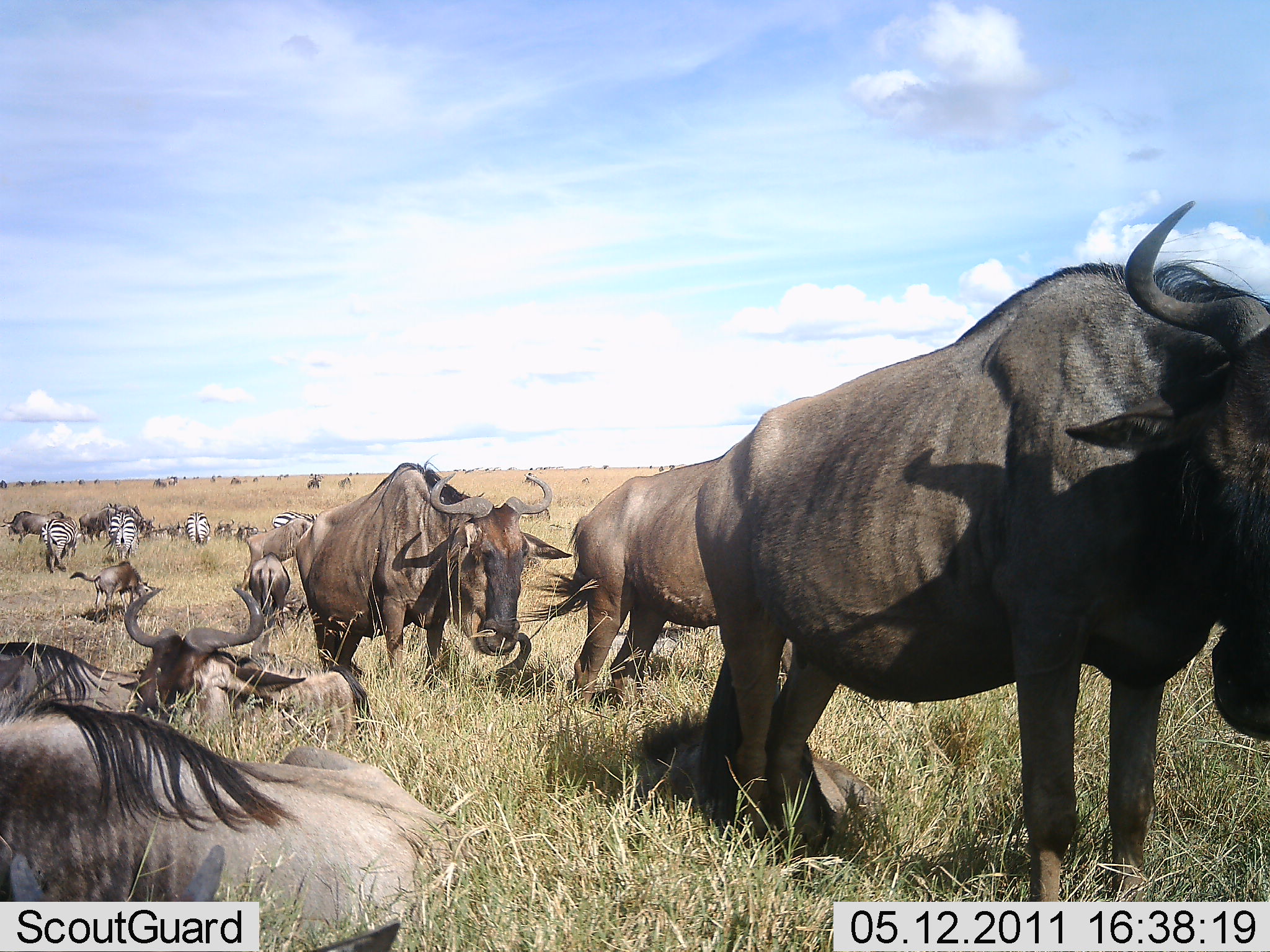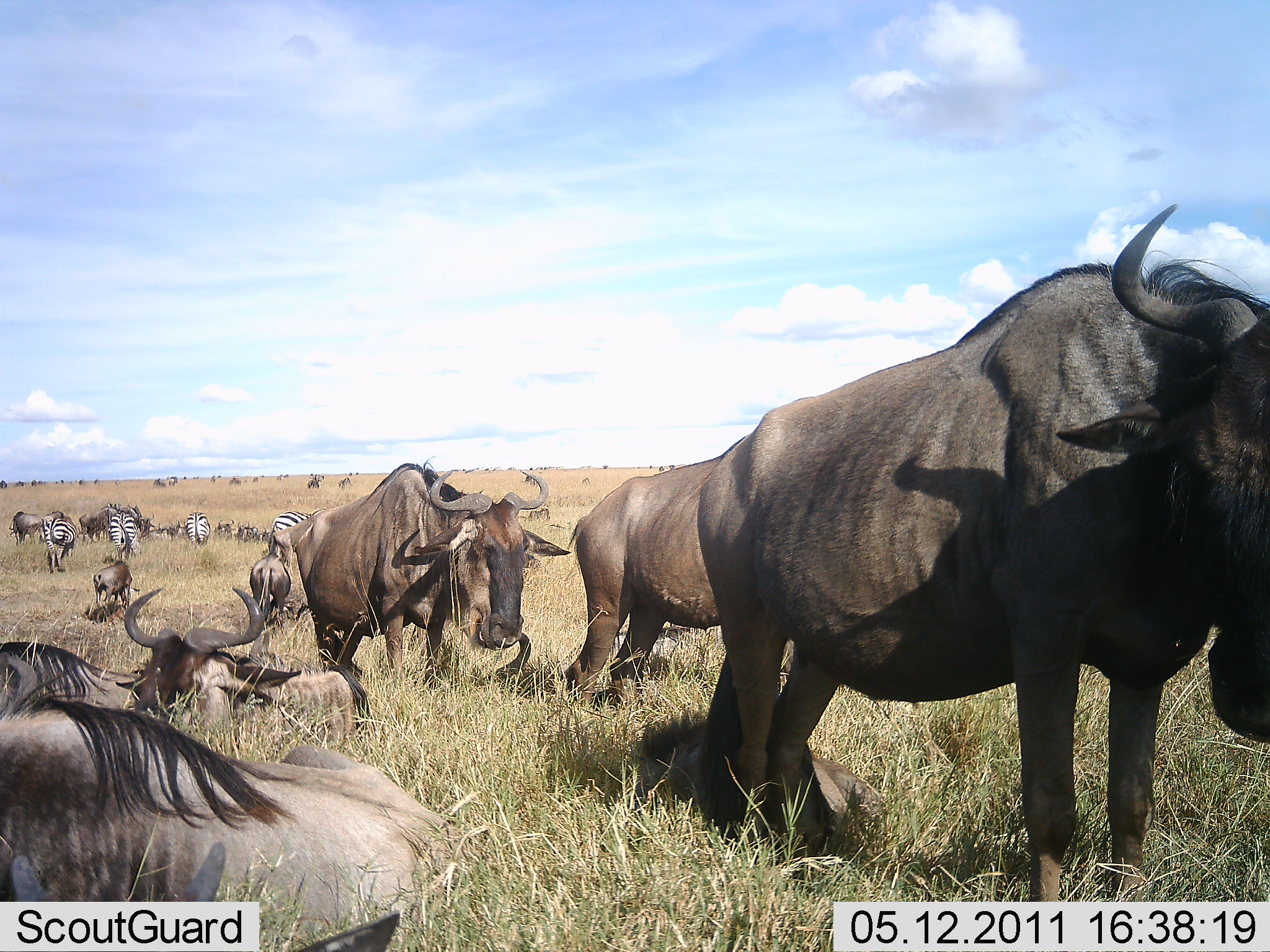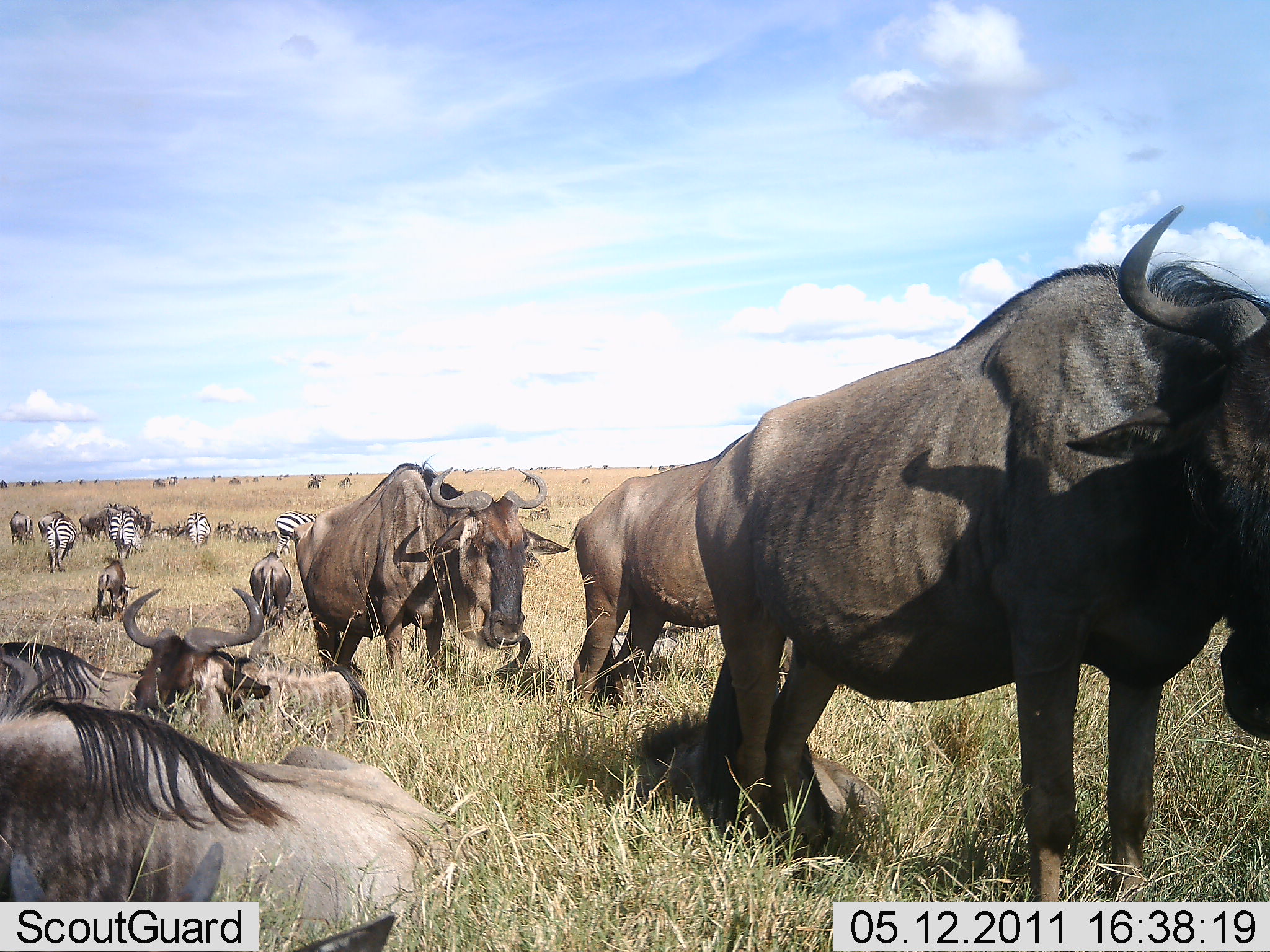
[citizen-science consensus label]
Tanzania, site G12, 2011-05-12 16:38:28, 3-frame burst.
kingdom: Animalia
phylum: Chordata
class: Mammalia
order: Artiodactyla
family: Bovidae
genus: Connochaetes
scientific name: Connochaetes taurinus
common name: blue wildebeest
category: wildebeest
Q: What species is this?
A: Wildebeest (blue wildebeest) (Connochaetes taurinus).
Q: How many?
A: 11-50.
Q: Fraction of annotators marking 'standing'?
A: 80%.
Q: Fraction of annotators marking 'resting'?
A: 87%.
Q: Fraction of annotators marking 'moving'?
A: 0%.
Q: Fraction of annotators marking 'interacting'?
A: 0%.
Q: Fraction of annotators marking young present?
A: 33%.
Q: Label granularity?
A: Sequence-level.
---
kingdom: Animalia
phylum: Chordata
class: Mammalia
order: Perissodactyla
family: Equidae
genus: Equus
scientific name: Equus quagga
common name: plains zebra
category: zebra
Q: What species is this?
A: Zebra (plains zebra) (Equus quagga).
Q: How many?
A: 4.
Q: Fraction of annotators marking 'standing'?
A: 50%.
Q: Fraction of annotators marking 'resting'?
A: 7%.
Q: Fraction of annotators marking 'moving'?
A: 0%.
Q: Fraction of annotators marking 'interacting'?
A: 0%.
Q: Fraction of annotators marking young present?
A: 0%.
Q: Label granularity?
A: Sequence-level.